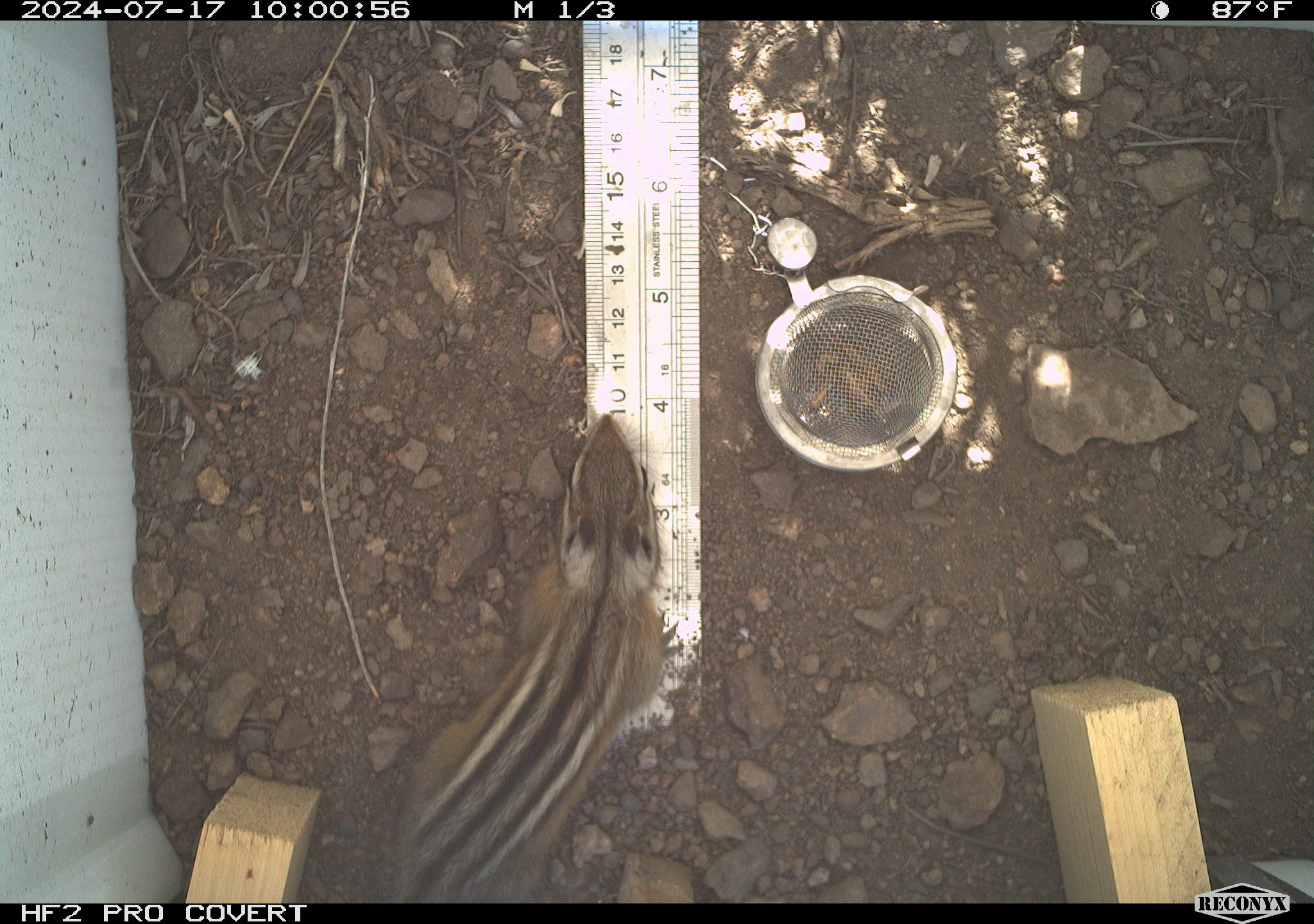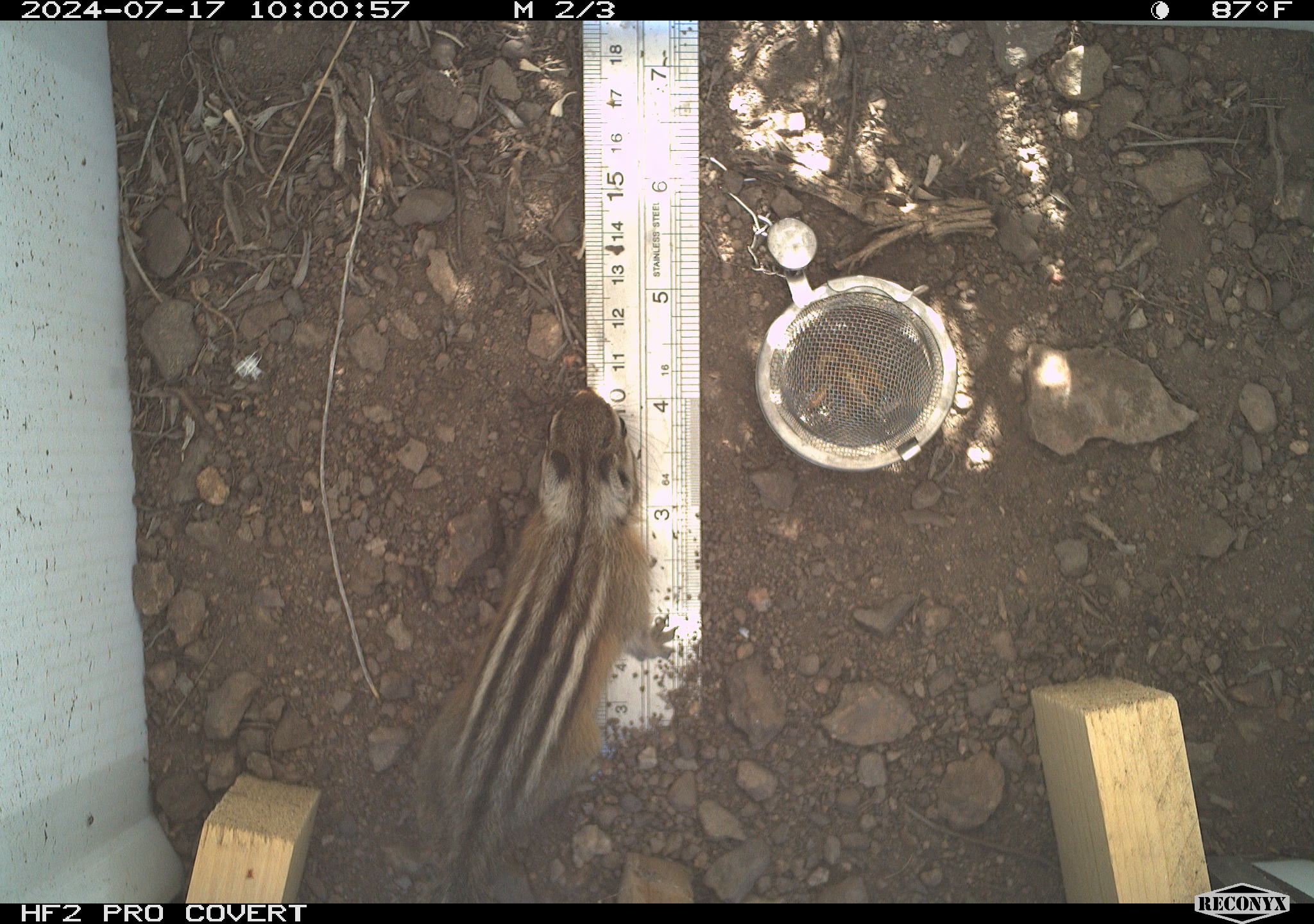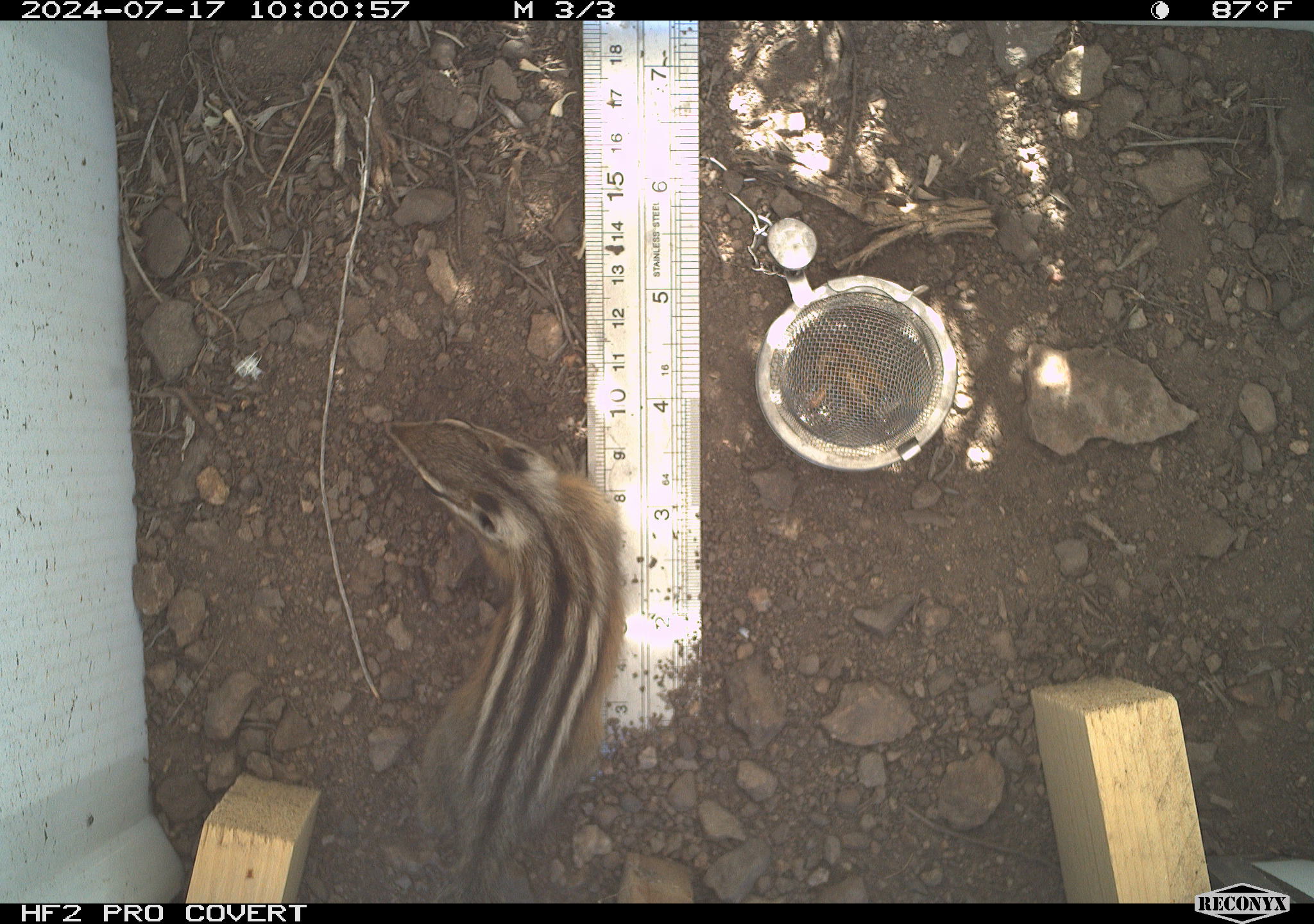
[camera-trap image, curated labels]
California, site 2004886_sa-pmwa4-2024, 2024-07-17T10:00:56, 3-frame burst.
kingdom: Animalia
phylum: Chordata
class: Mammalia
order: Rodentia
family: Sciuridae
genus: Neotamias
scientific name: Neotamias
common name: western chipmunks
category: neotamias species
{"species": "neotamias species (western chipmunks) (Neotamias)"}